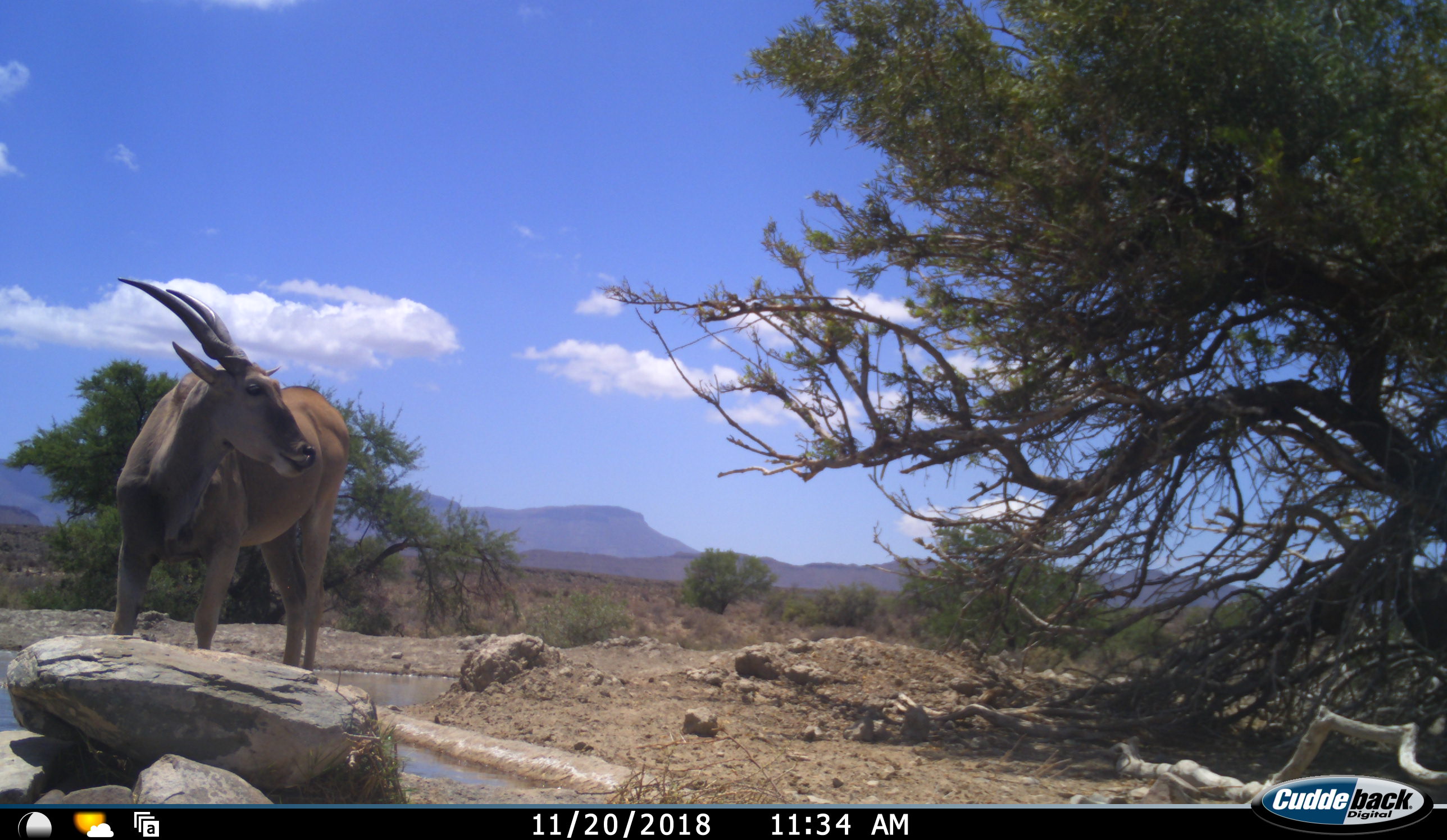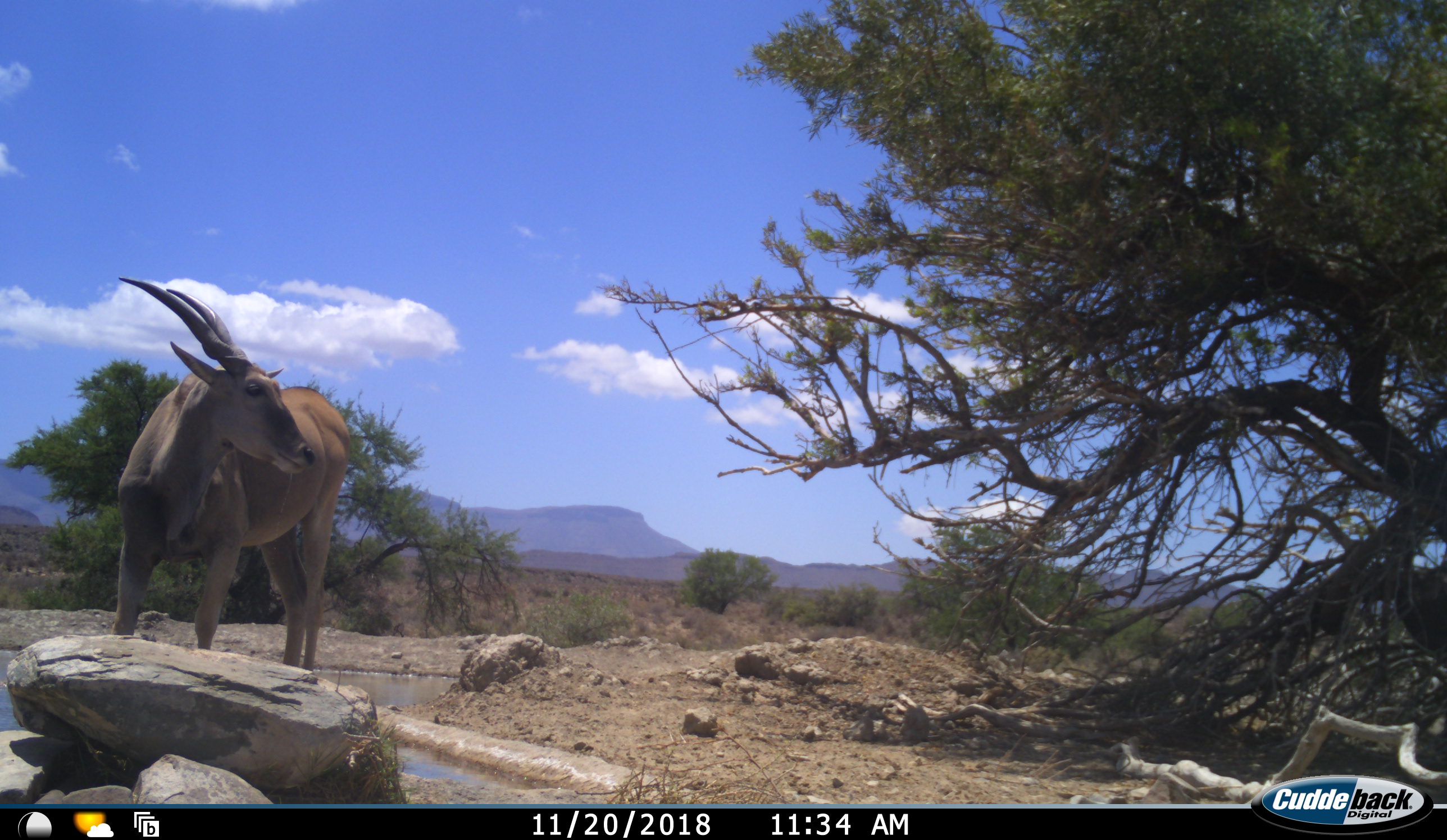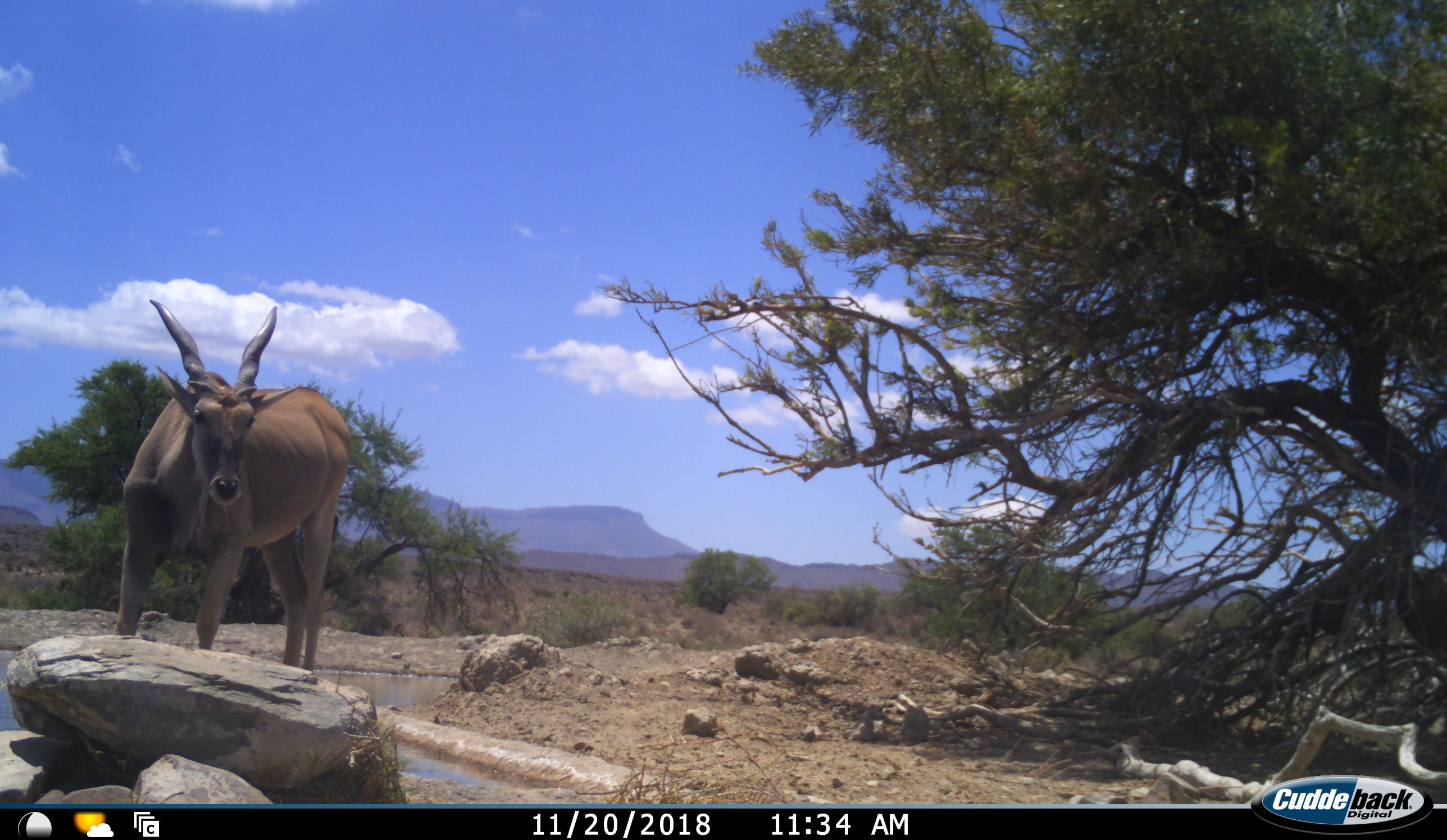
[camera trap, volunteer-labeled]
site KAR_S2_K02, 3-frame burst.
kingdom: Animalia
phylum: Chordata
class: Mammalia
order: Artiodactyla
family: Bovidae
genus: Tragelaphus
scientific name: Tragelaphus oryx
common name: eland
Eland (Tragelaphus oryx), count 1. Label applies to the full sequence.